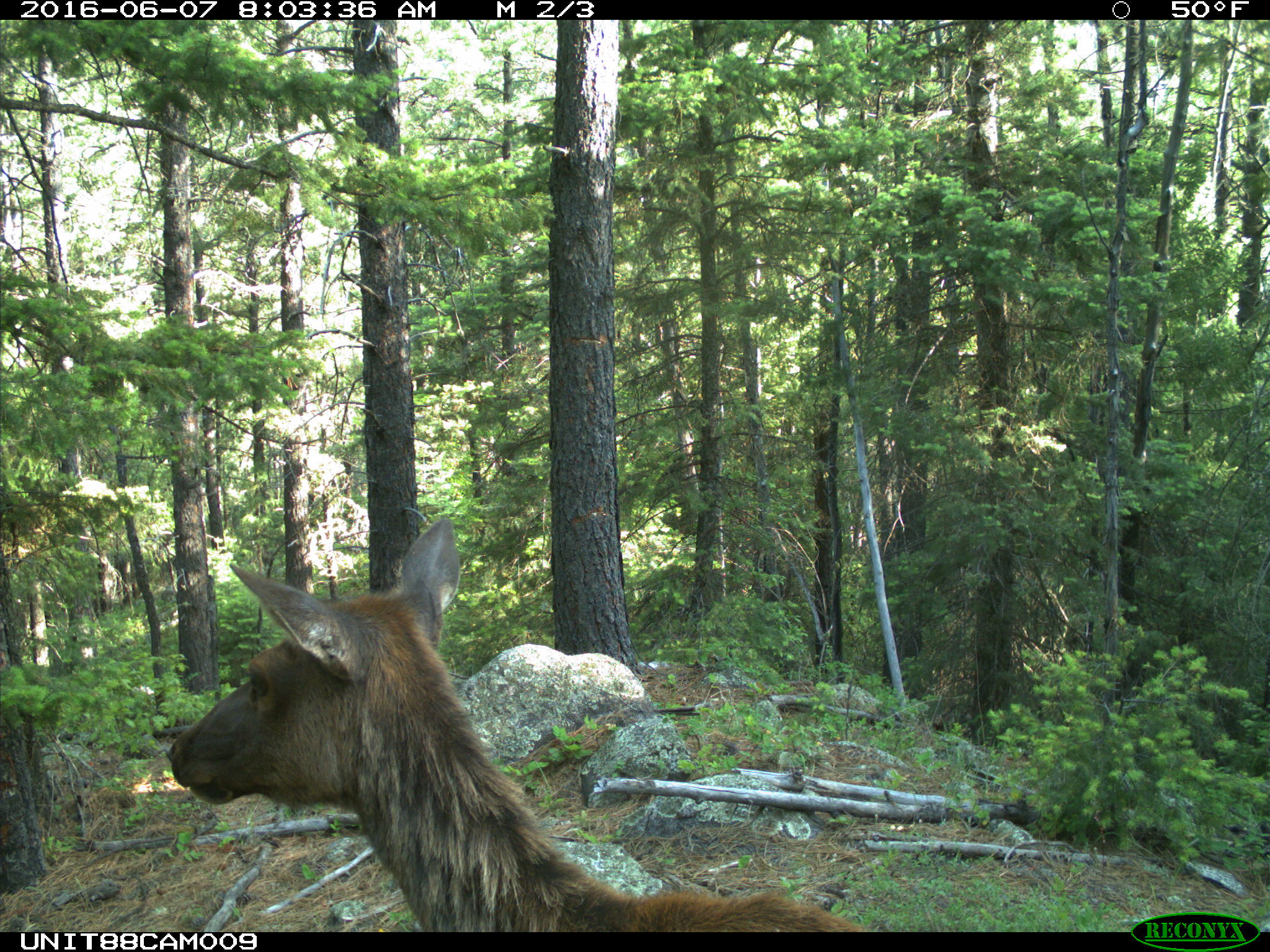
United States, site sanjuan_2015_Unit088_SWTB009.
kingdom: Animalia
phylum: Chordata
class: Mammalia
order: Artiodactyla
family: Cervidae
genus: Cervus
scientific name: Cervus elaphus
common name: red deer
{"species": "Cervus elaphus (red deer)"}